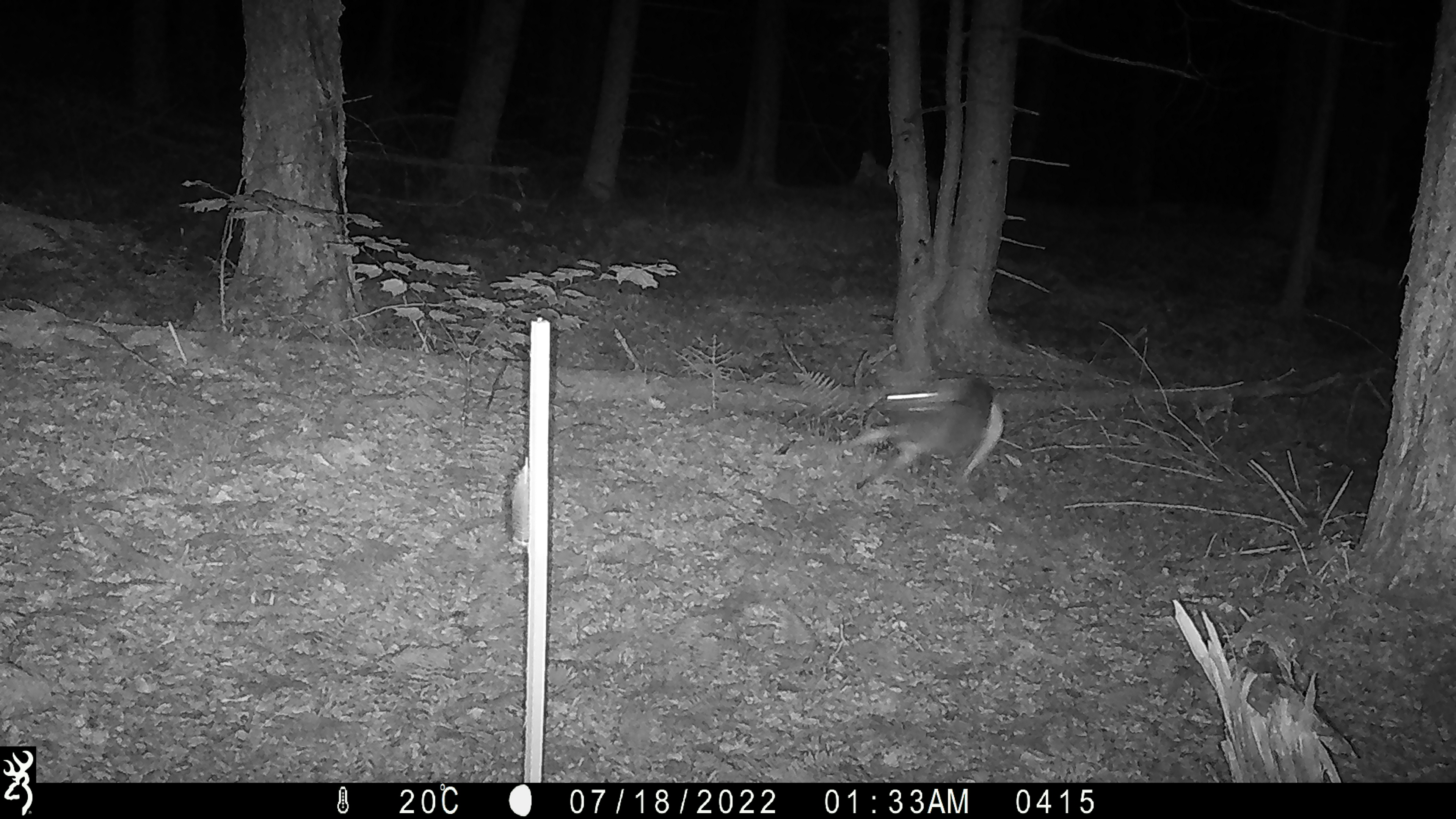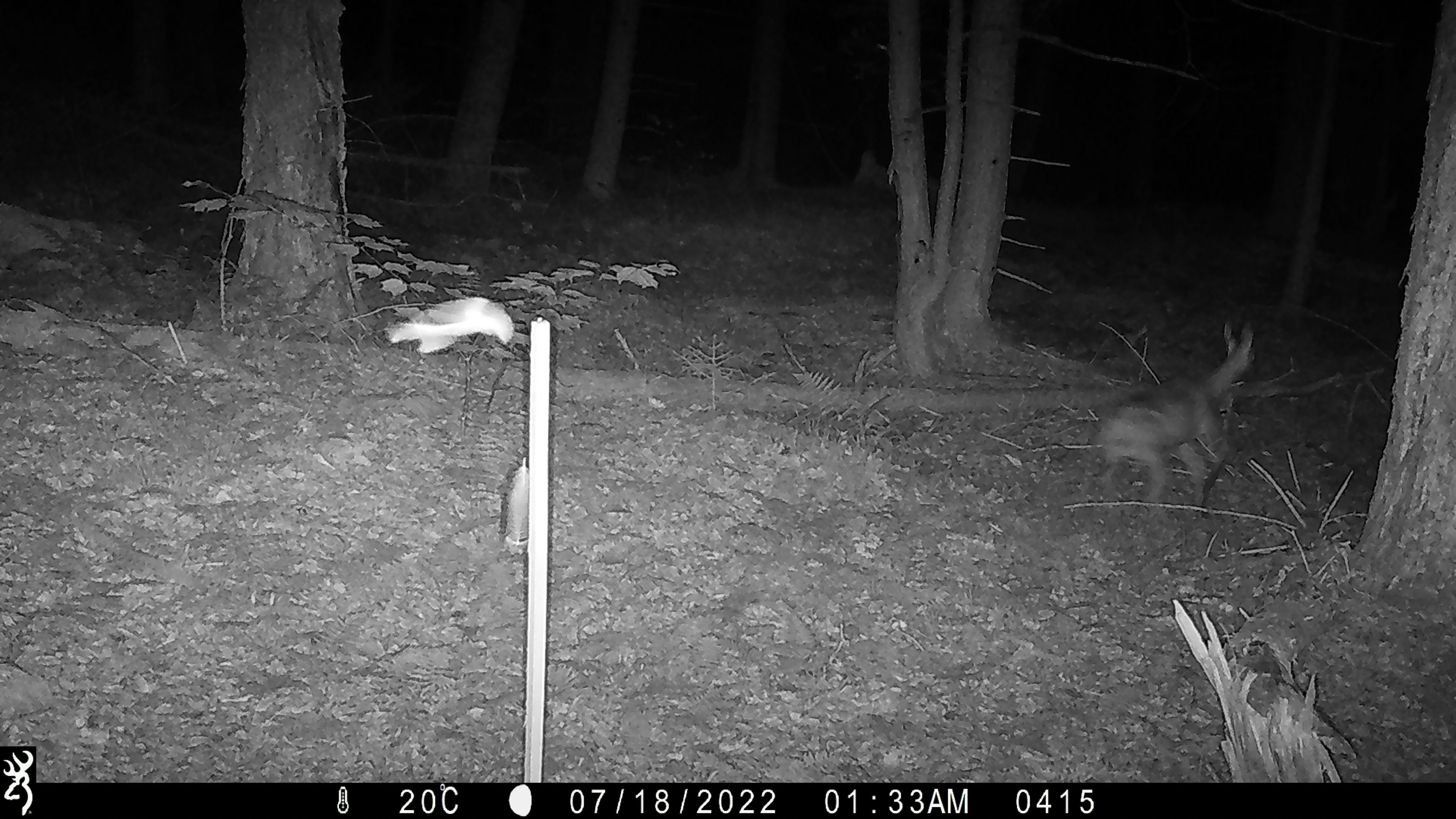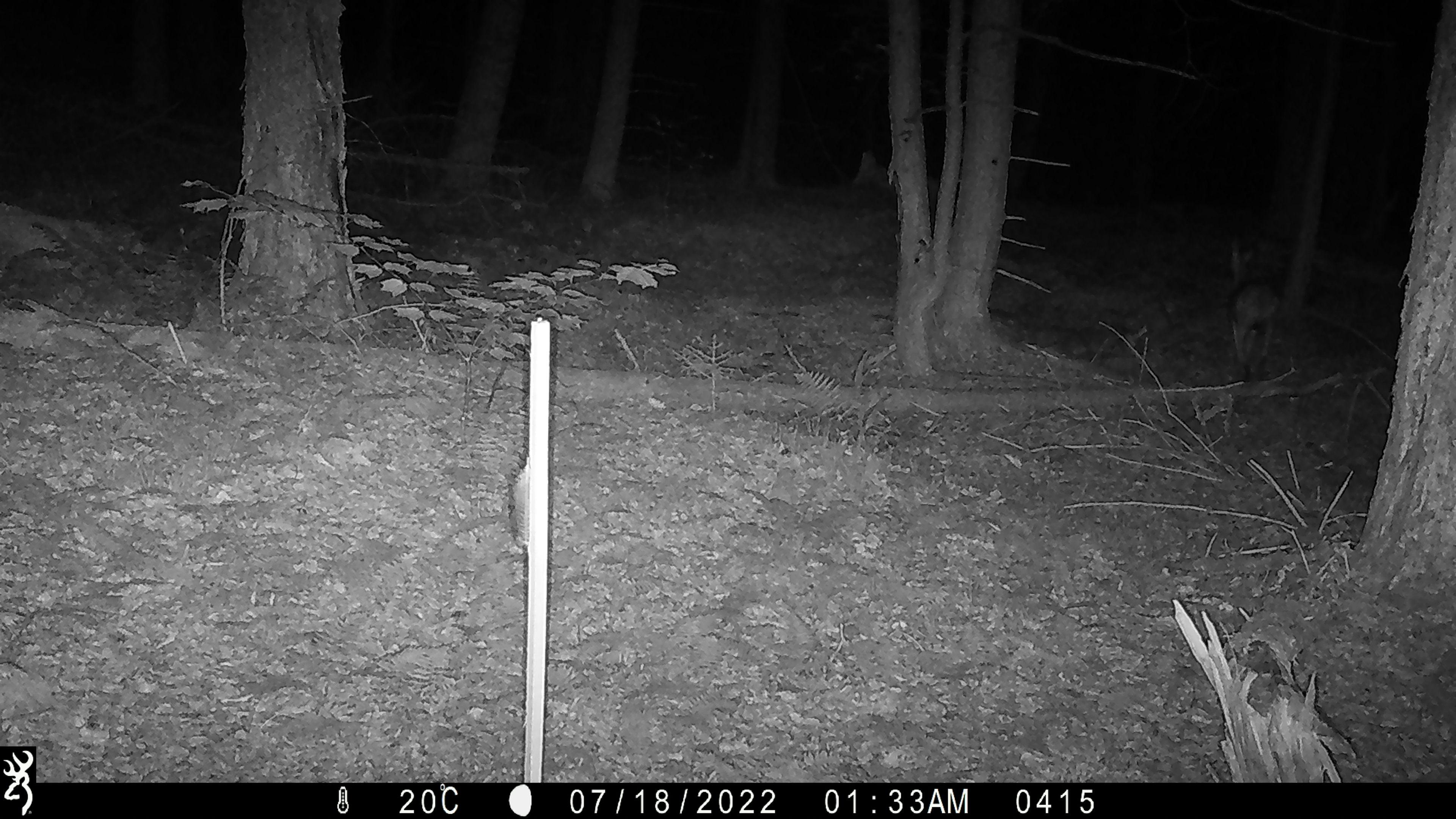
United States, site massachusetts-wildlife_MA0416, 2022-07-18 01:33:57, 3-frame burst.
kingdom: Animalia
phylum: Chordata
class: Mammalia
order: Artiodactyla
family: Cervidae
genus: Odocoileus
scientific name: Odocoileus virginianus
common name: white-tailed deer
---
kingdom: Animalia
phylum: Chordata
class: Aves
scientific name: Aves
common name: bird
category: bird sp.